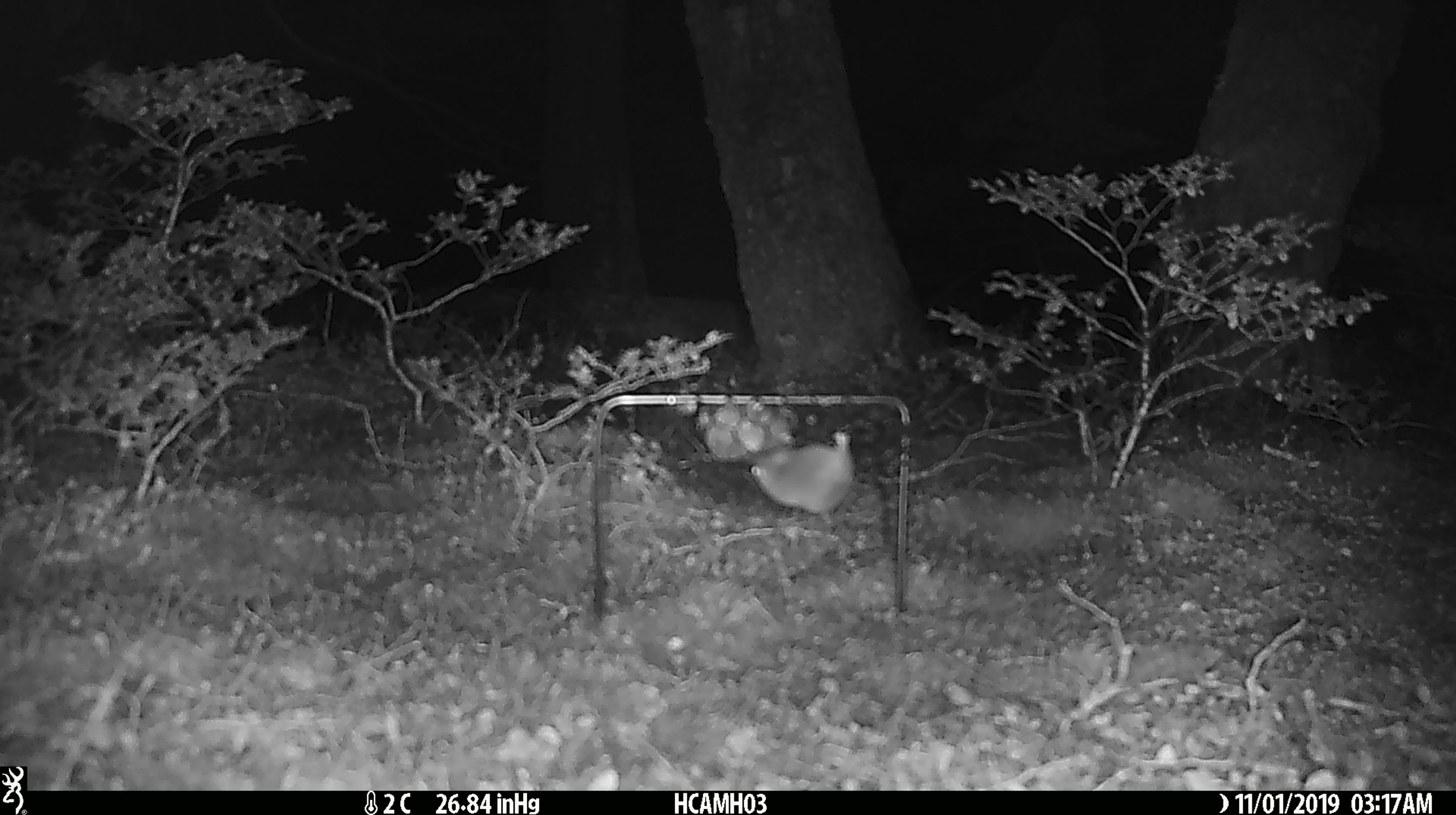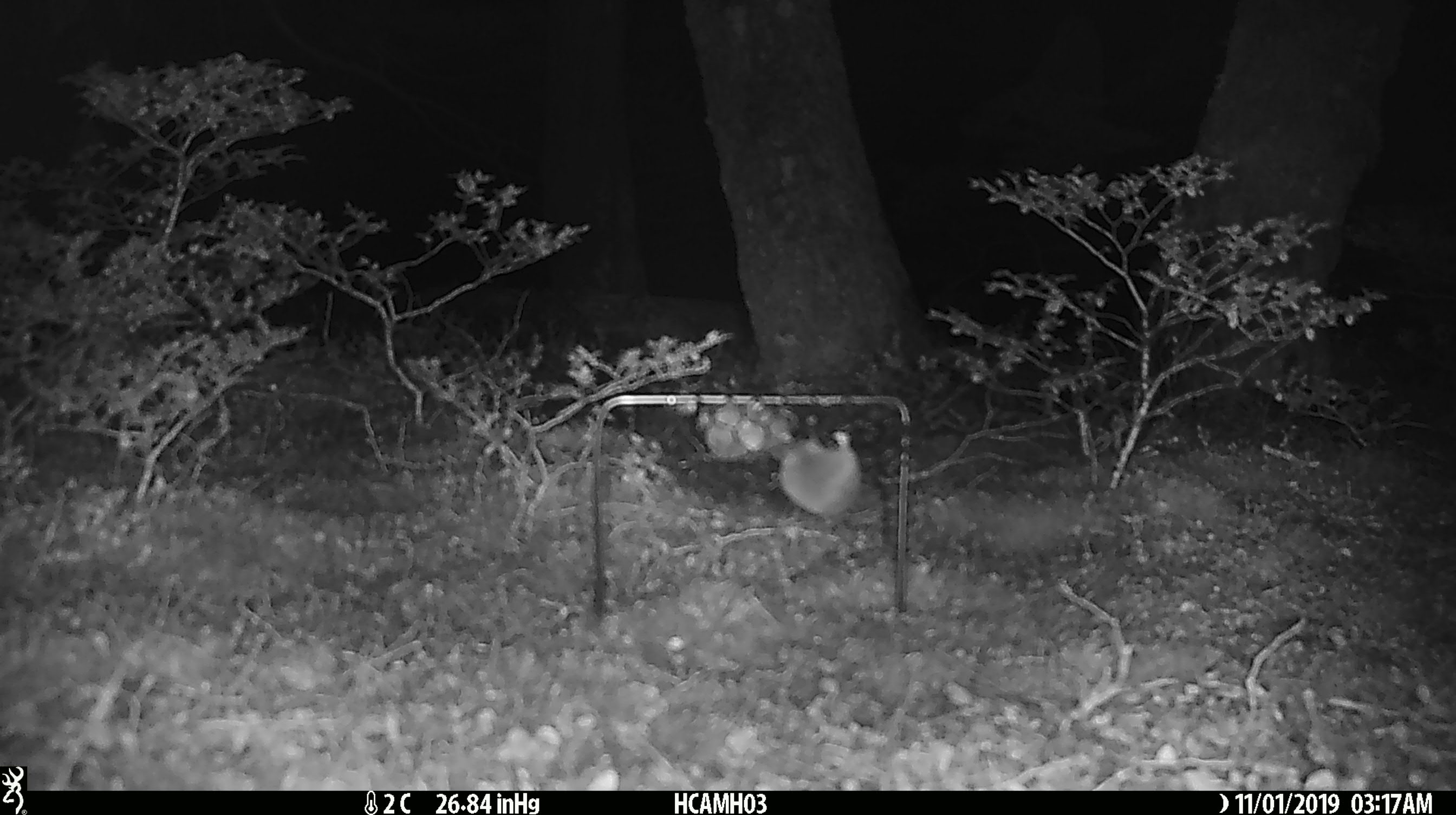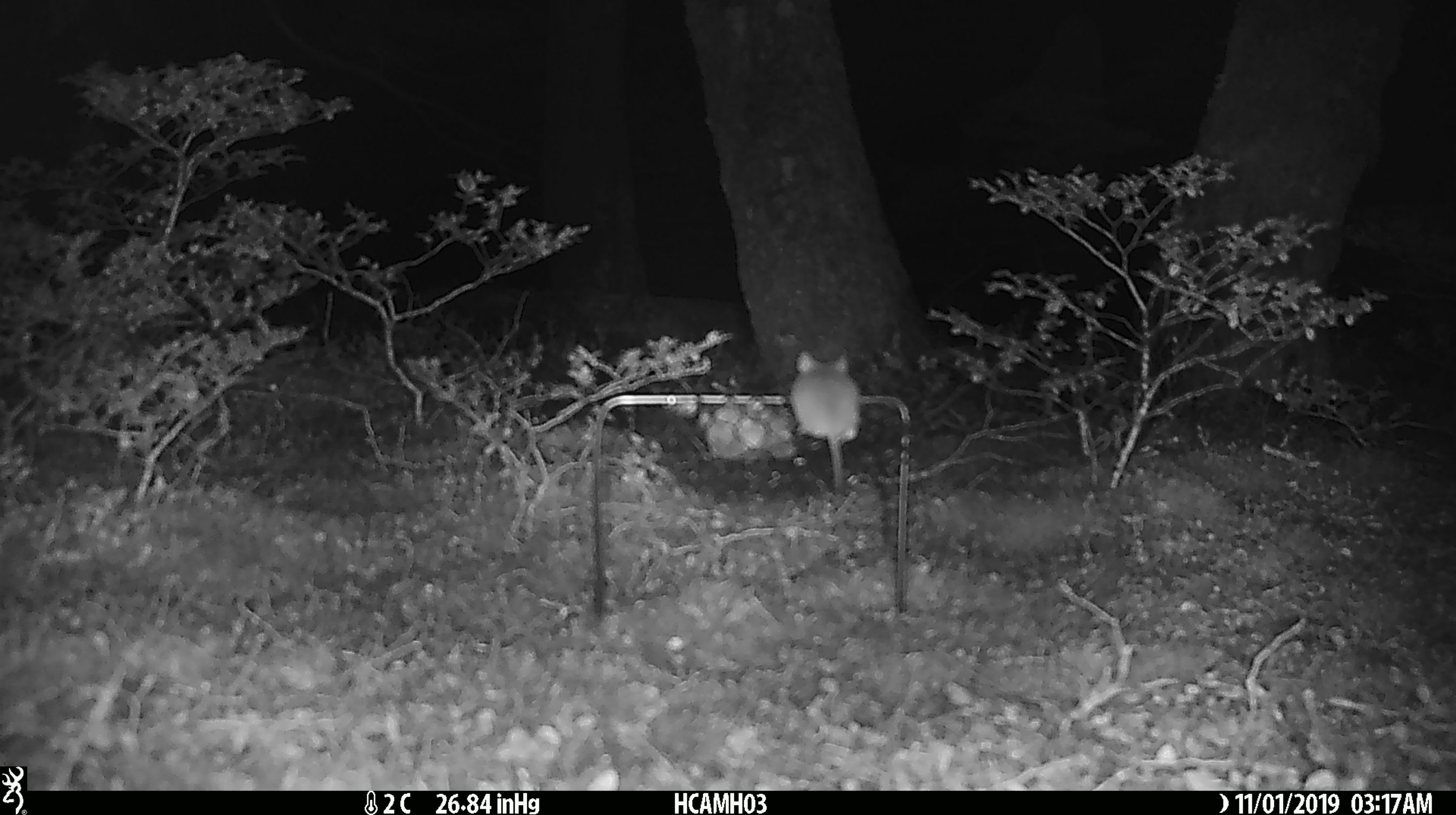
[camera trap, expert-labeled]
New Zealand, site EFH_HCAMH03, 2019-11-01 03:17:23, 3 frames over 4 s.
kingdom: Animalia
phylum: Chordata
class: Mammalia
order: Rodentia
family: Muridae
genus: Mus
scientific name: Mus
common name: mouse